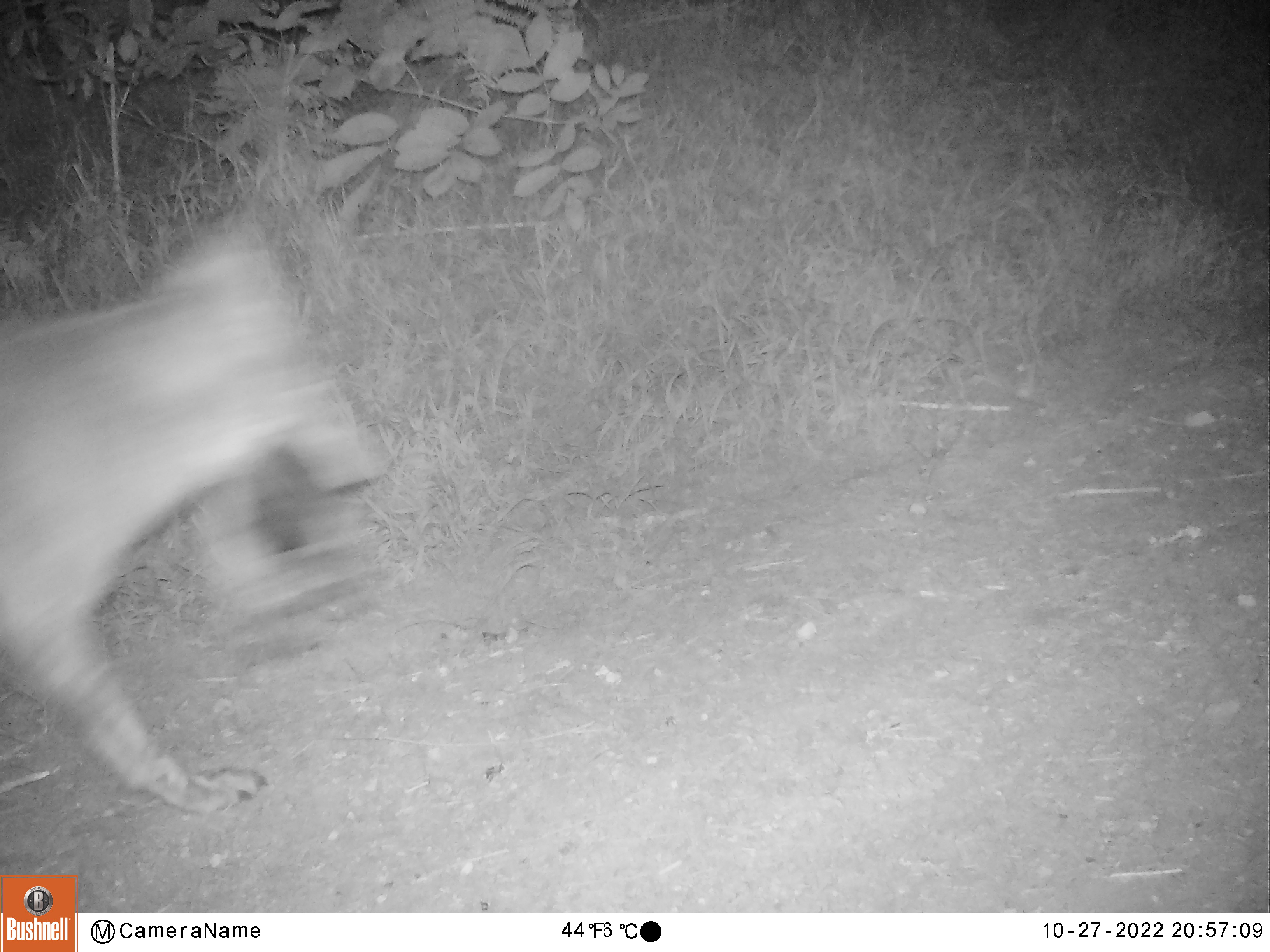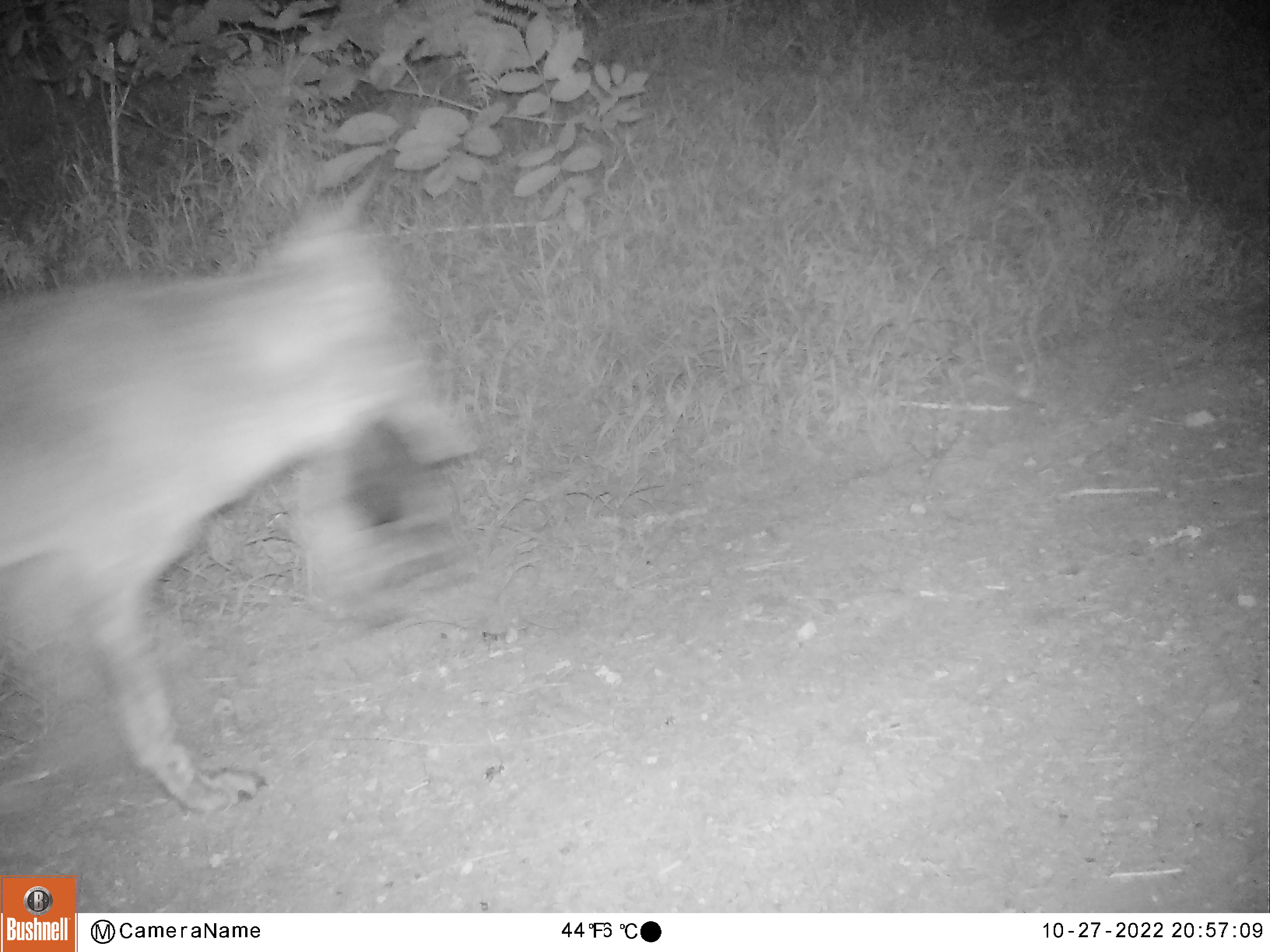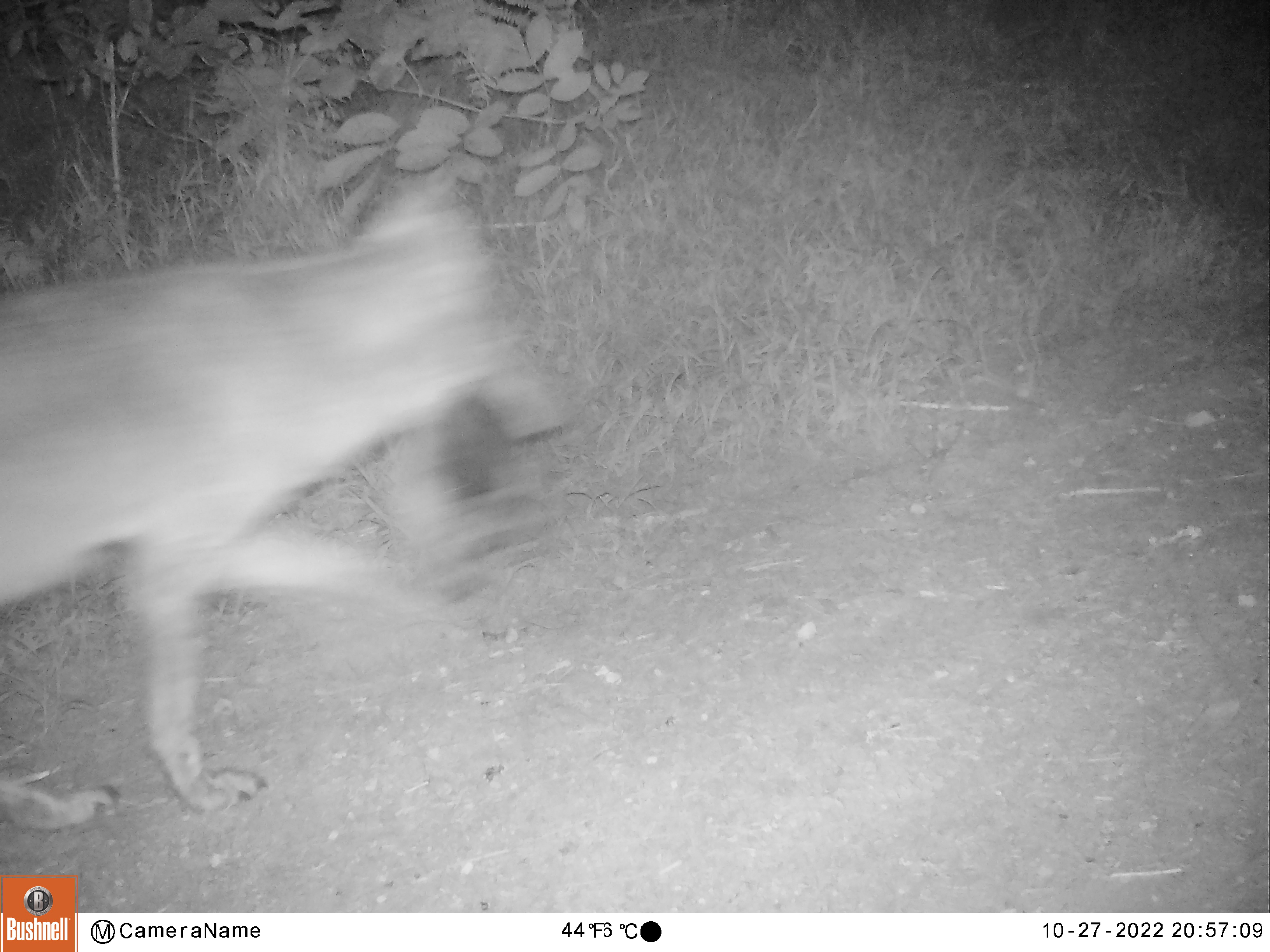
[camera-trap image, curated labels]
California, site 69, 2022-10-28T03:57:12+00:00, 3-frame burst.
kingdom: Animalia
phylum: Chordata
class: Mammalia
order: Carnivora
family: Canidae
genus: Canis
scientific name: Canis latrans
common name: coyote